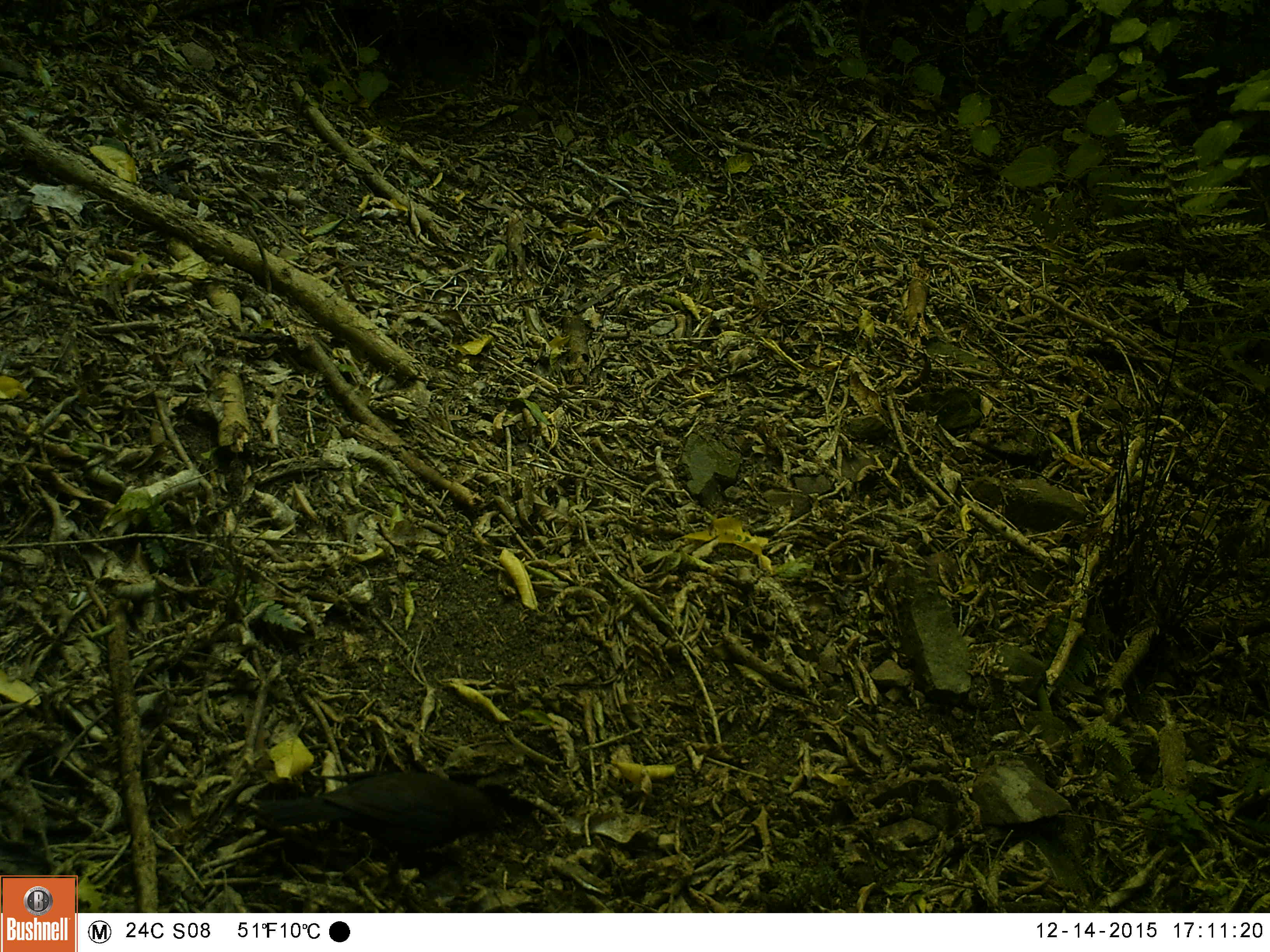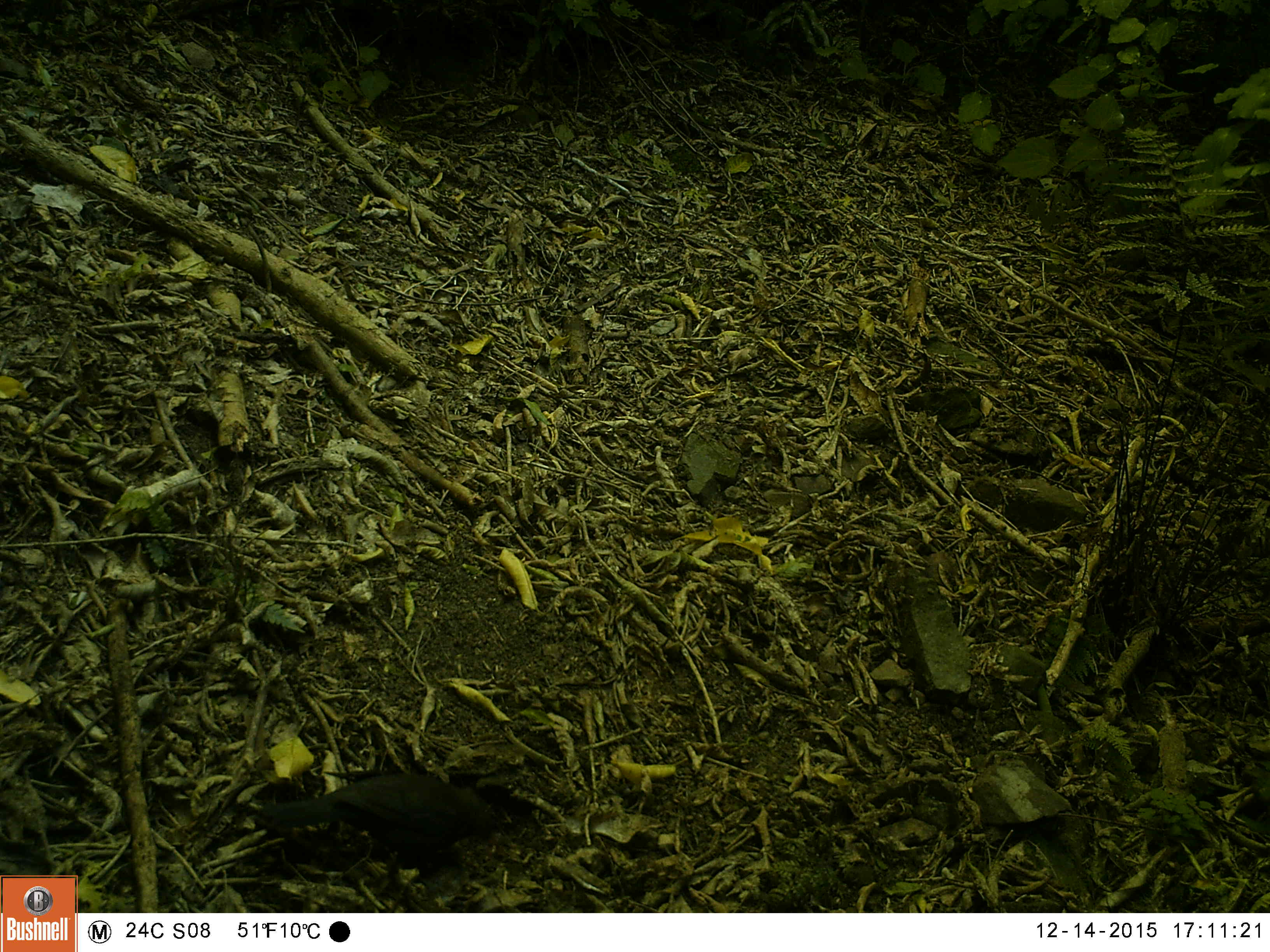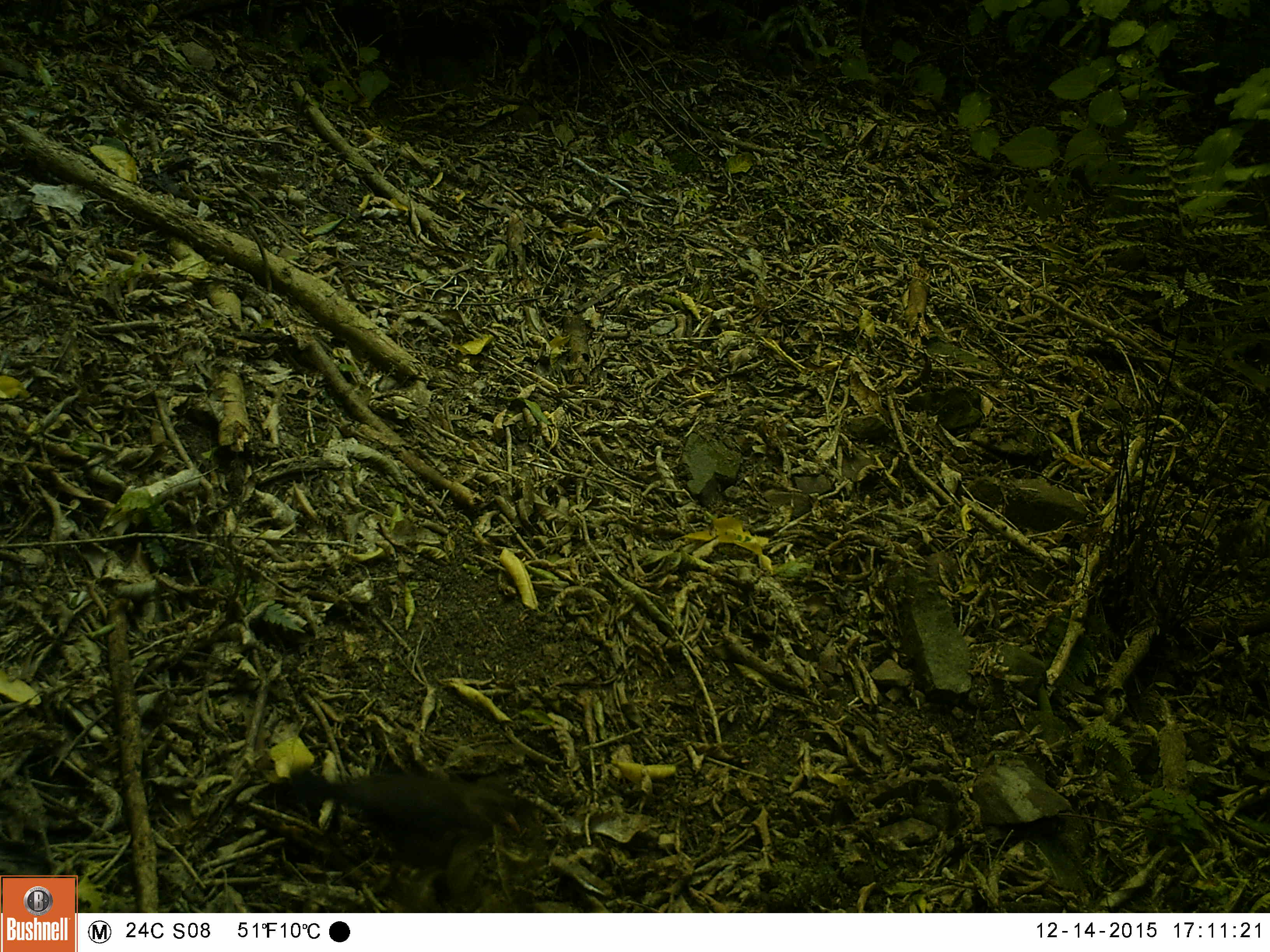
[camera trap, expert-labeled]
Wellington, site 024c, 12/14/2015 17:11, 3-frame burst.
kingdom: Animalia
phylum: Chordata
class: Aves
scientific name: Aves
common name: bird